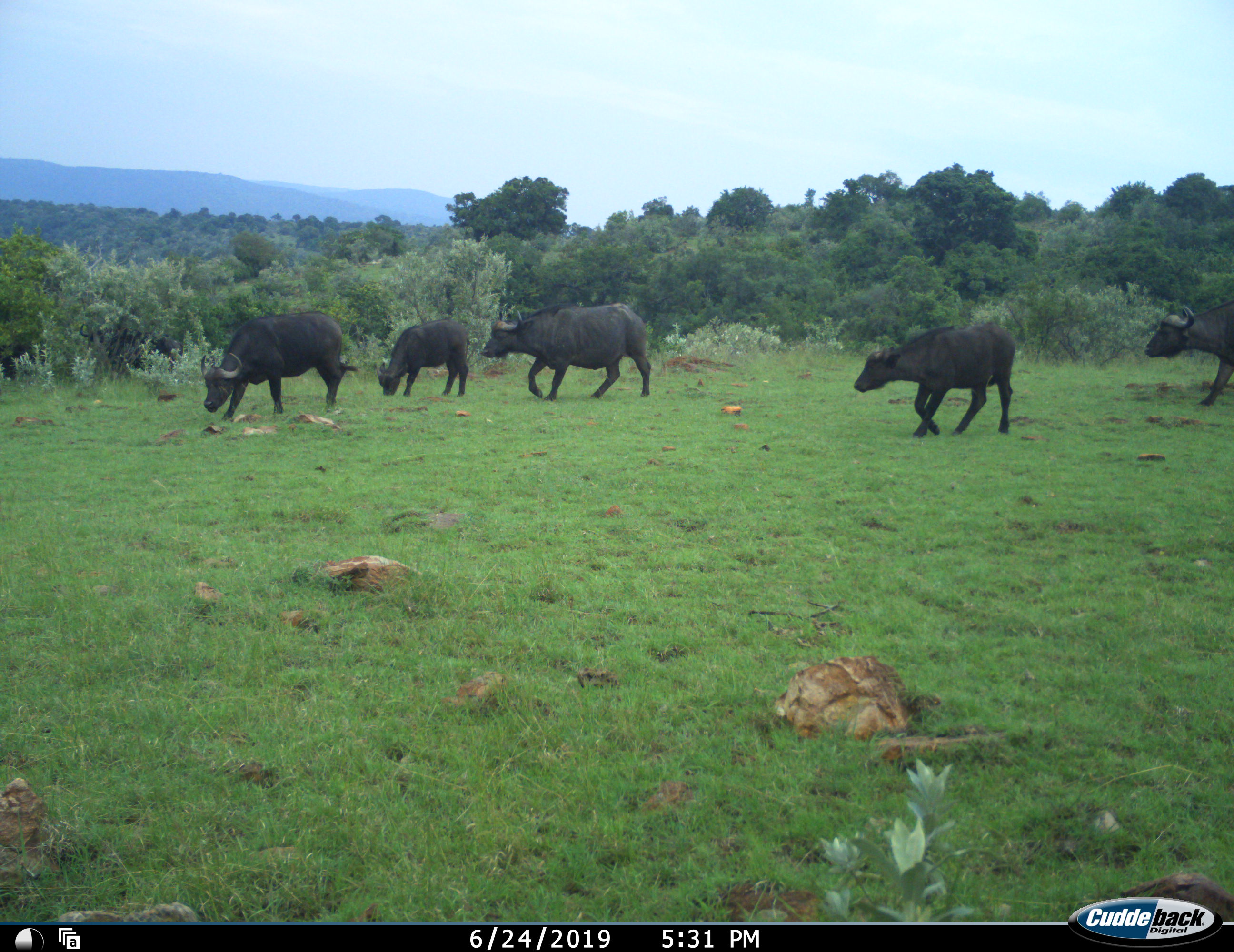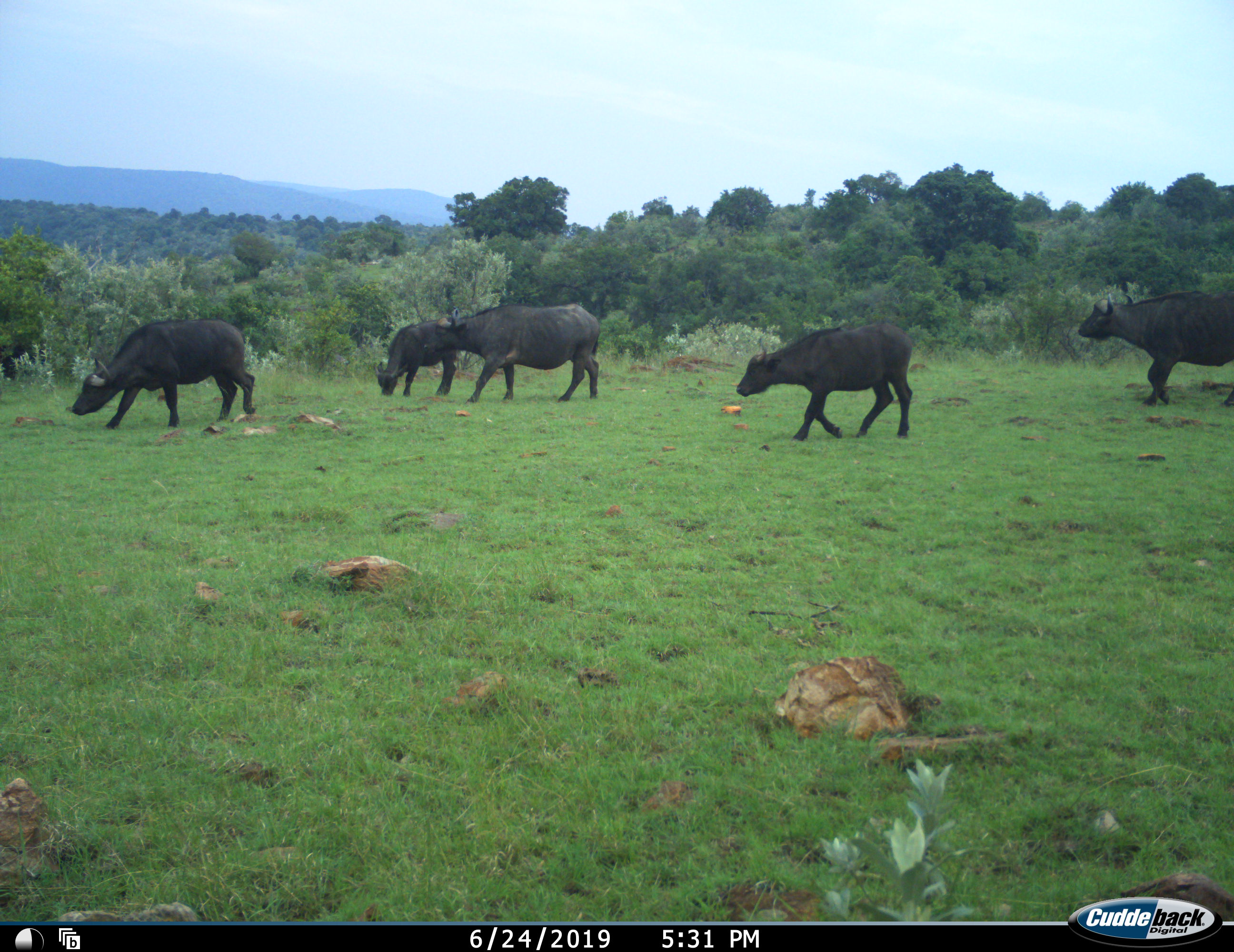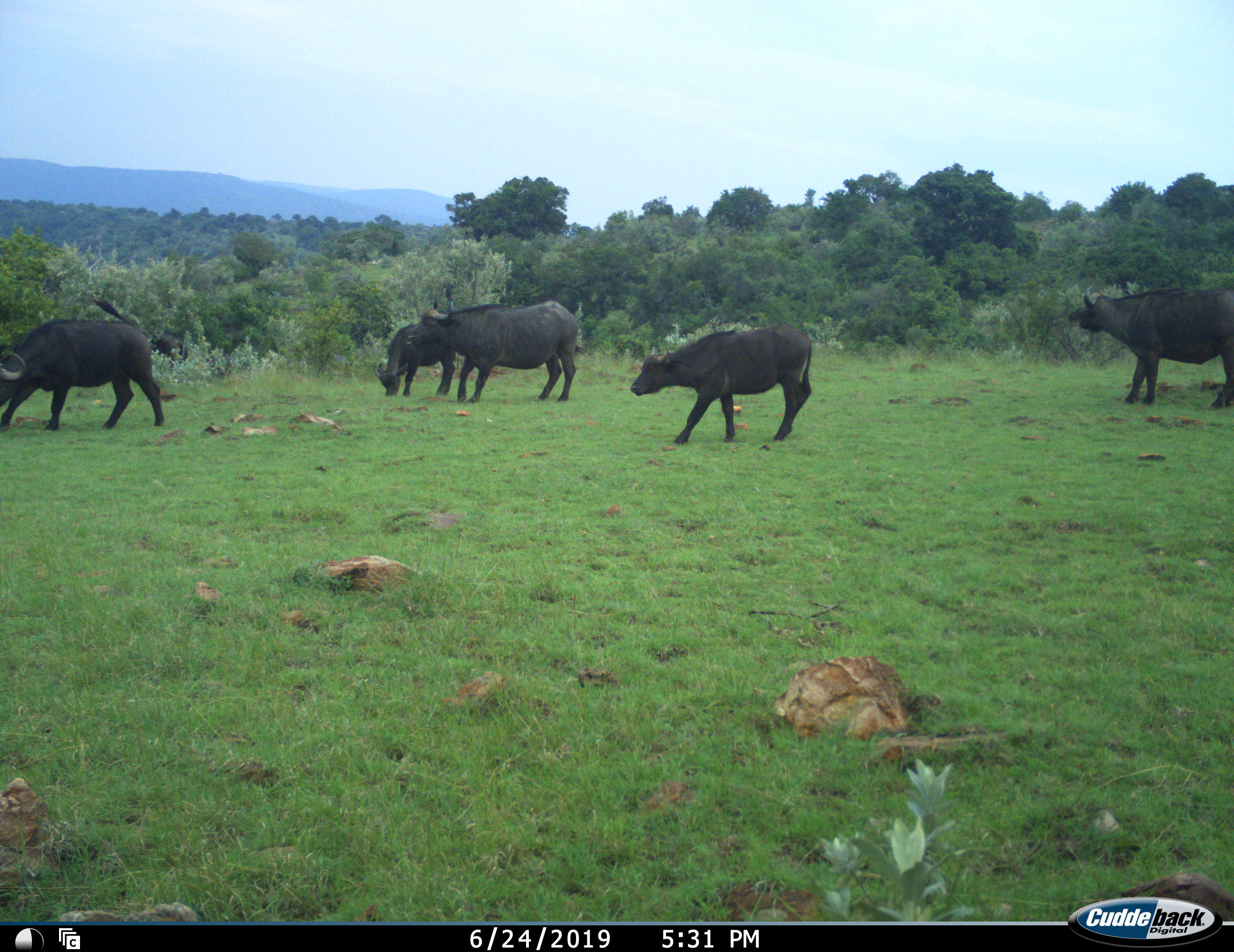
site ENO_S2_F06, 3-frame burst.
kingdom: Animalia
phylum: Chordata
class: Mammalia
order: Artiodactyla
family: Bovidae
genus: Syncerus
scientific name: Syncerus caffer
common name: african buffalo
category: buffalo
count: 5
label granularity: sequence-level